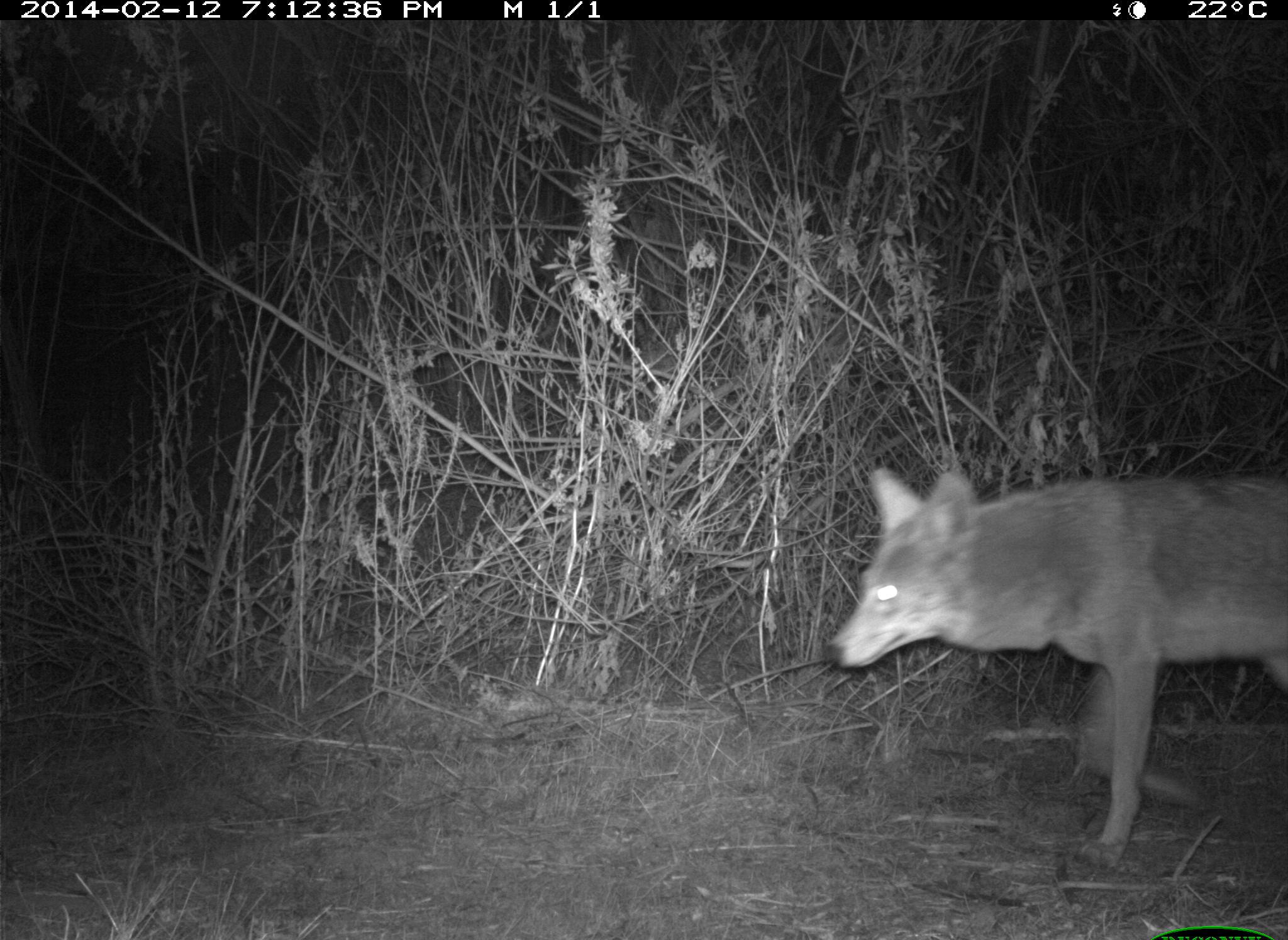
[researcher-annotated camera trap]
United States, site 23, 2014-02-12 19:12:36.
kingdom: Animalia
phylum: Chordata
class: Mammalia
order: Carnivora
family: Canidae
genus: Canis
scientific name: Canis latrans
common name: coyote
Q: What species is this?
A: Coyote (Canis latrans).